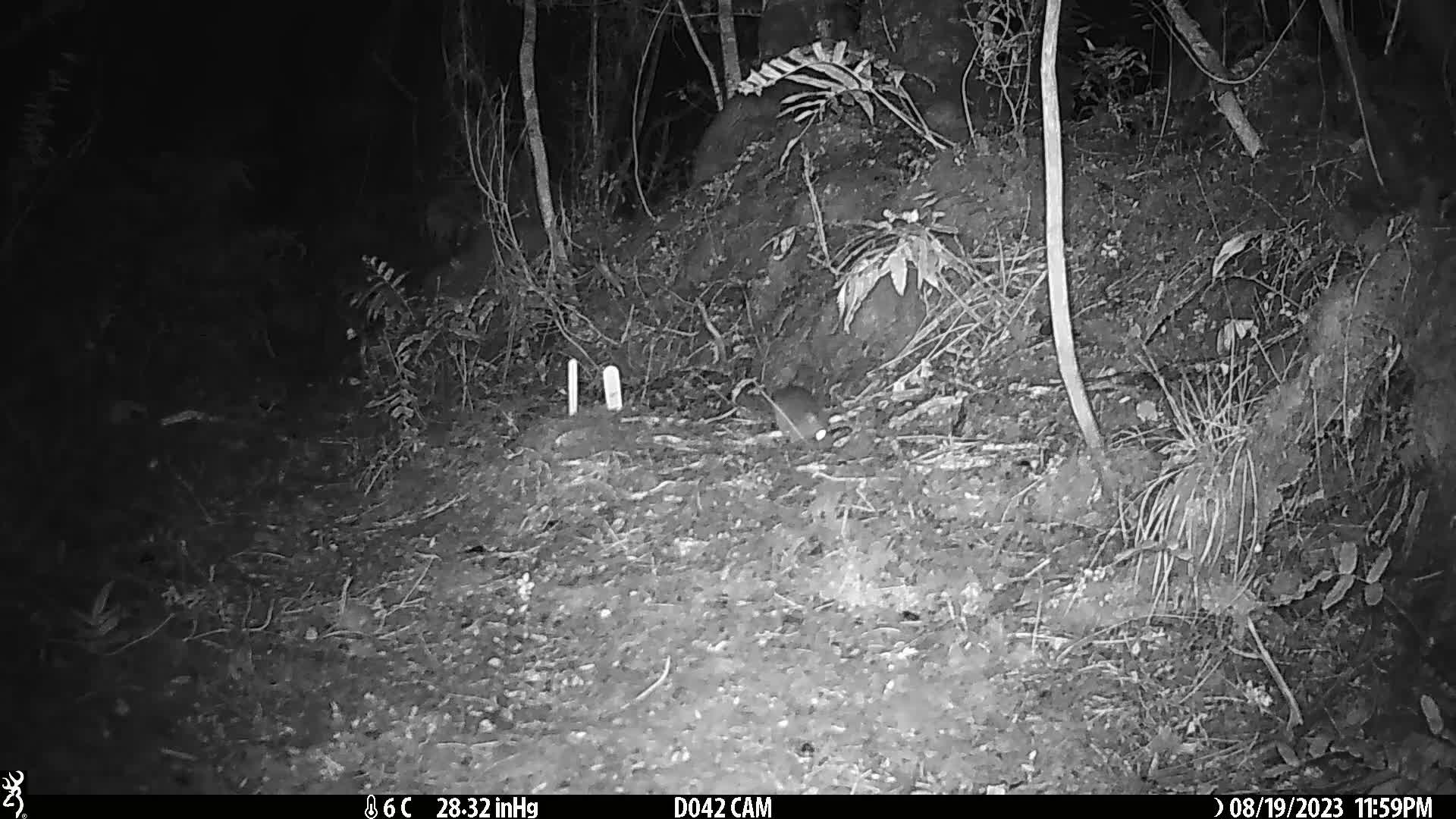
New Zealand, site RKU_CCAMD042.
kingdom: Animalia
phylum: Chordata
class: Mammalia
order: Rodentia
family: Muridae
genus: Rattus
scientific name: Rattus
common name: rat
Rat (Rattus).